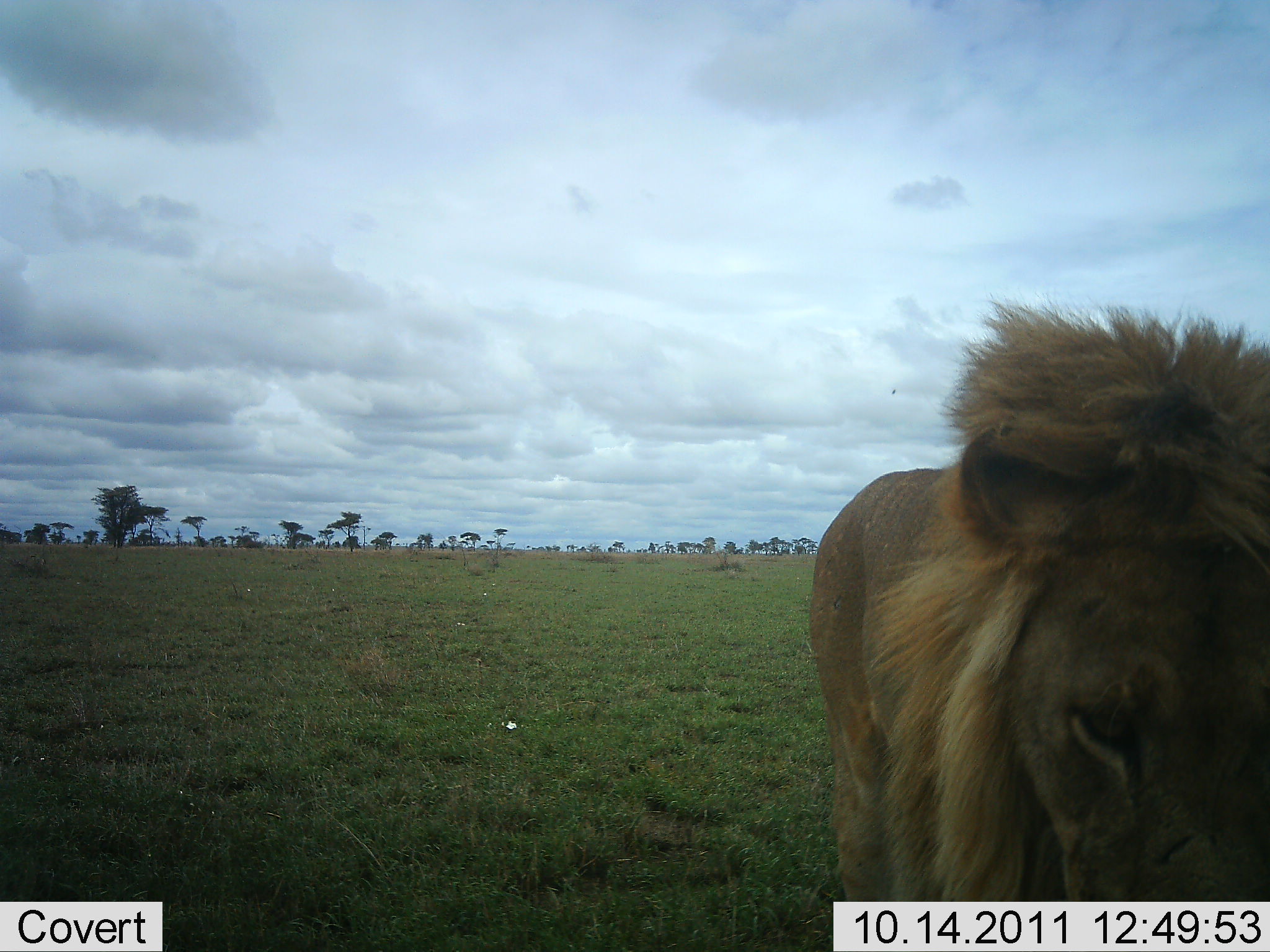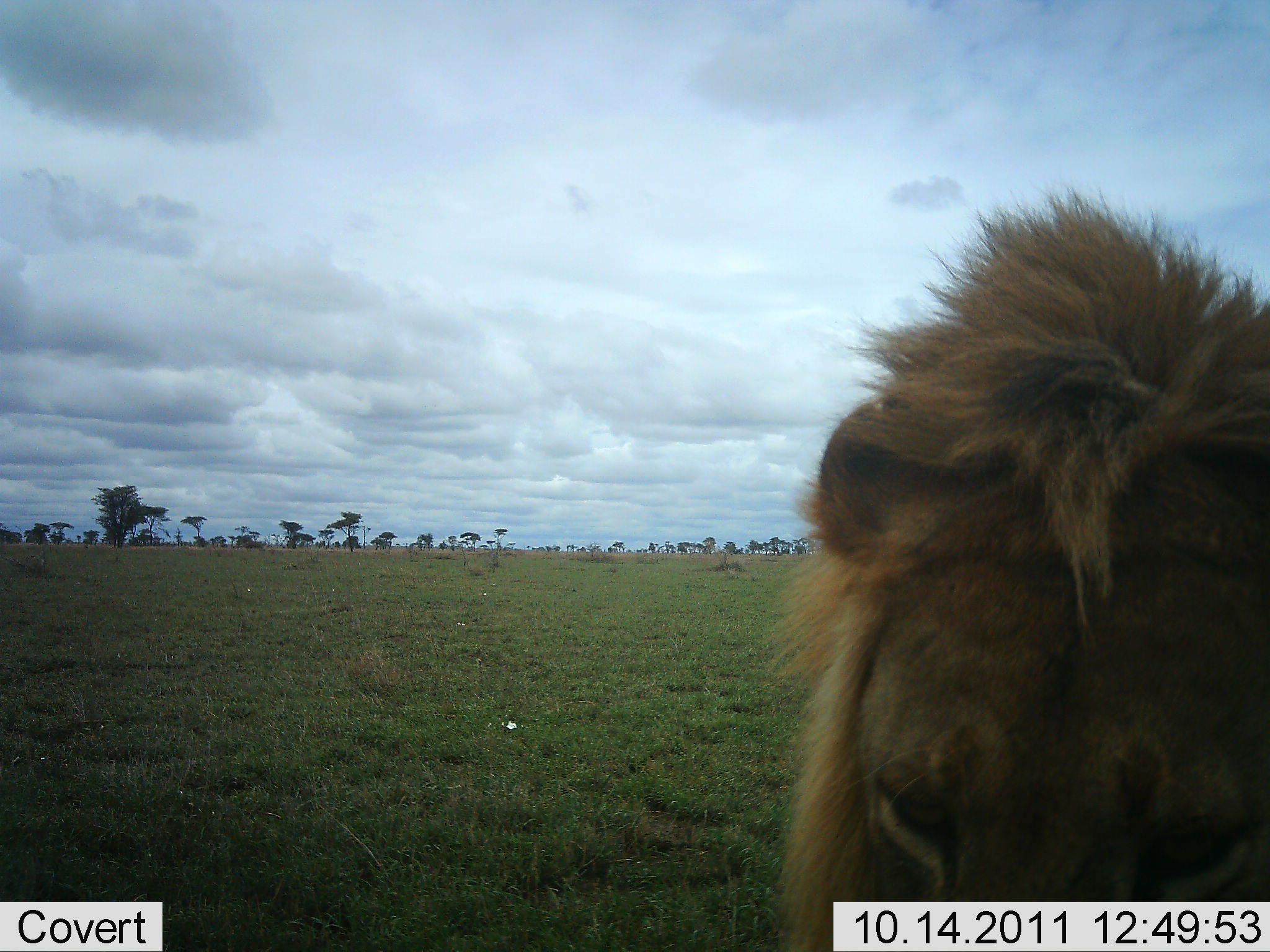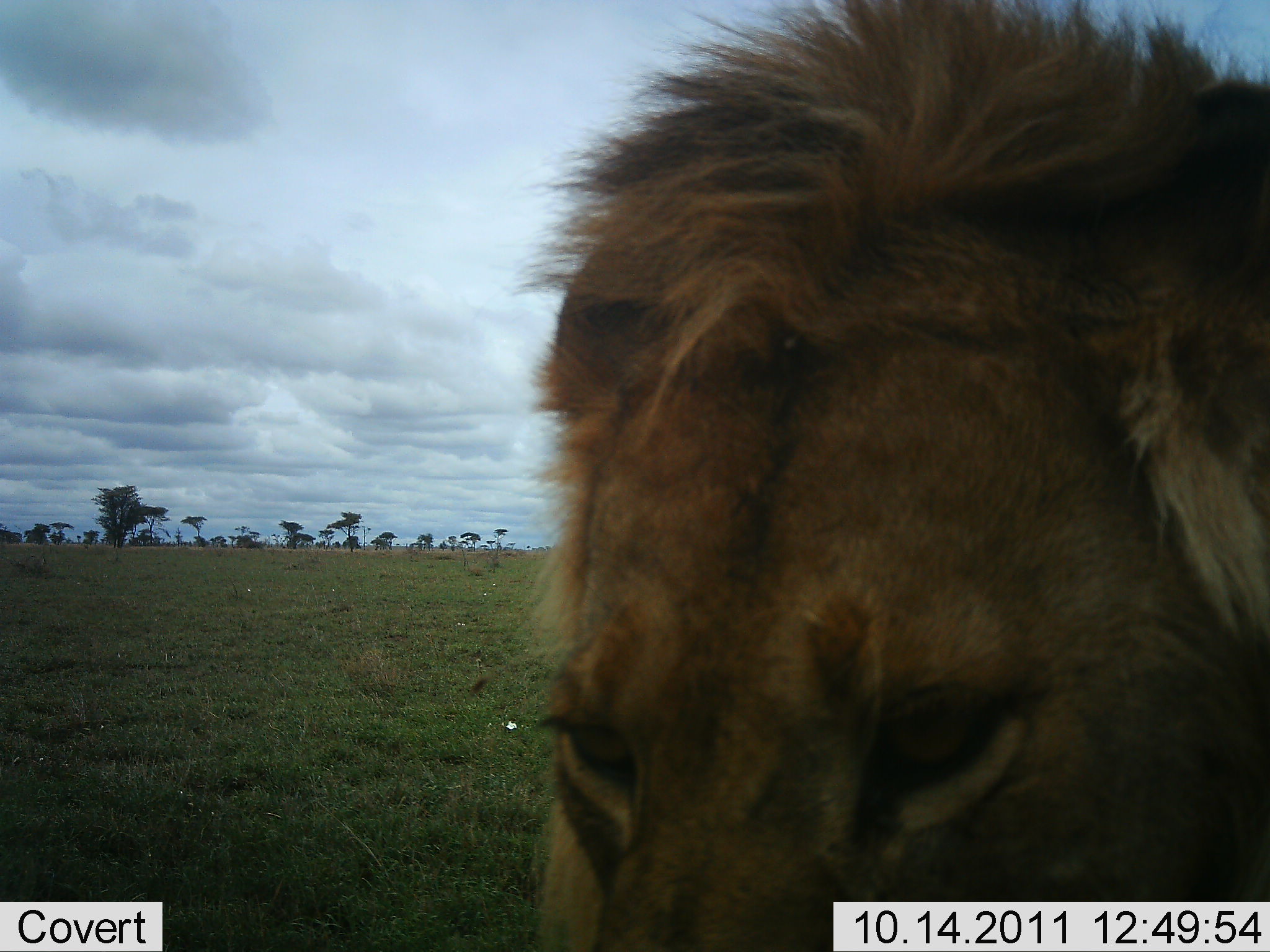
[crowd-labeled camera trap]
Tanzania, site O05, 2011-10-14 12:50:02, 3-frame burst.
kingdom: Animalia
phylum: Chordata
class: Mammalia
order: Carnivora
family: Felidae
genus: Panthera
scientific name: Panthera leo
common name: lion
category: lionmale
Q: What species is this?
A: Lionmale (lion) (Panthera leo).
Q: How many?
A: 1.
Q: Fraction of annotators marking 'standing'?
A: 25%.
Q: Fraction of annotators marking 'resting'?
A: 6%.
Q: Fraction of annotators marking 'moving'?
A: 75%.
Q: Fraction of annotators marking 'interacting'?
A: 6%.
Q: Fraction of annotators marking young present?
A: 0%.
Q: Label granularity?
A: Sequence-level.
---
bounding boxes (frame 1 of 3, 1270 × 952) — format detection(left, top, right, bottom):
animal: detection(801, 293, 1270, 952)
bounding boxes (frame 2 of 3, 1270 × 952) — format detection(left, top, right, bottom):
animal: detection(769, 187, 1270, 952)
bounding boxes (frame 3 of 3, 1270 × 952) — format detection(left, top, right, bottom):
animal: detection(515, 0, 1270, 952)